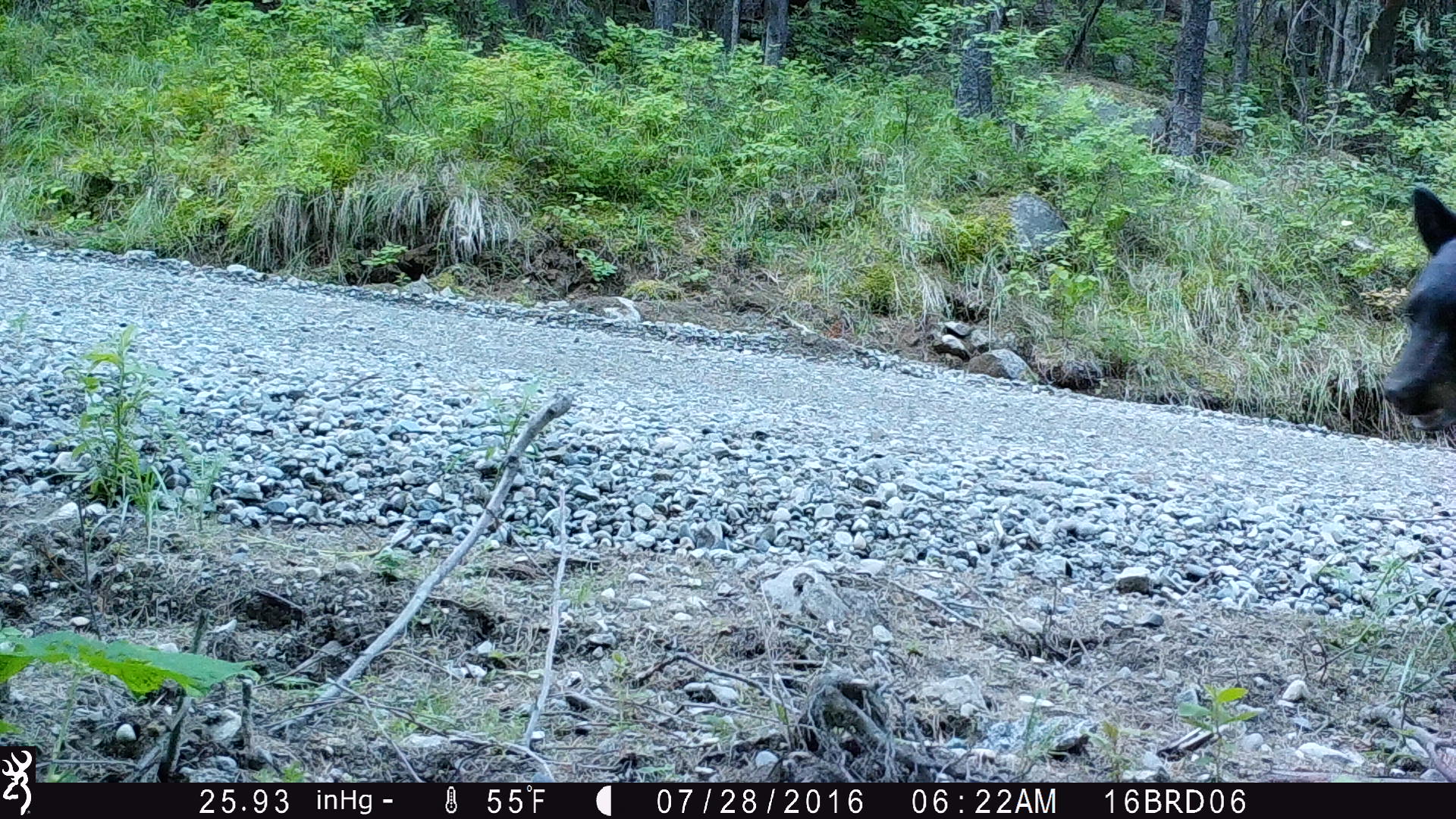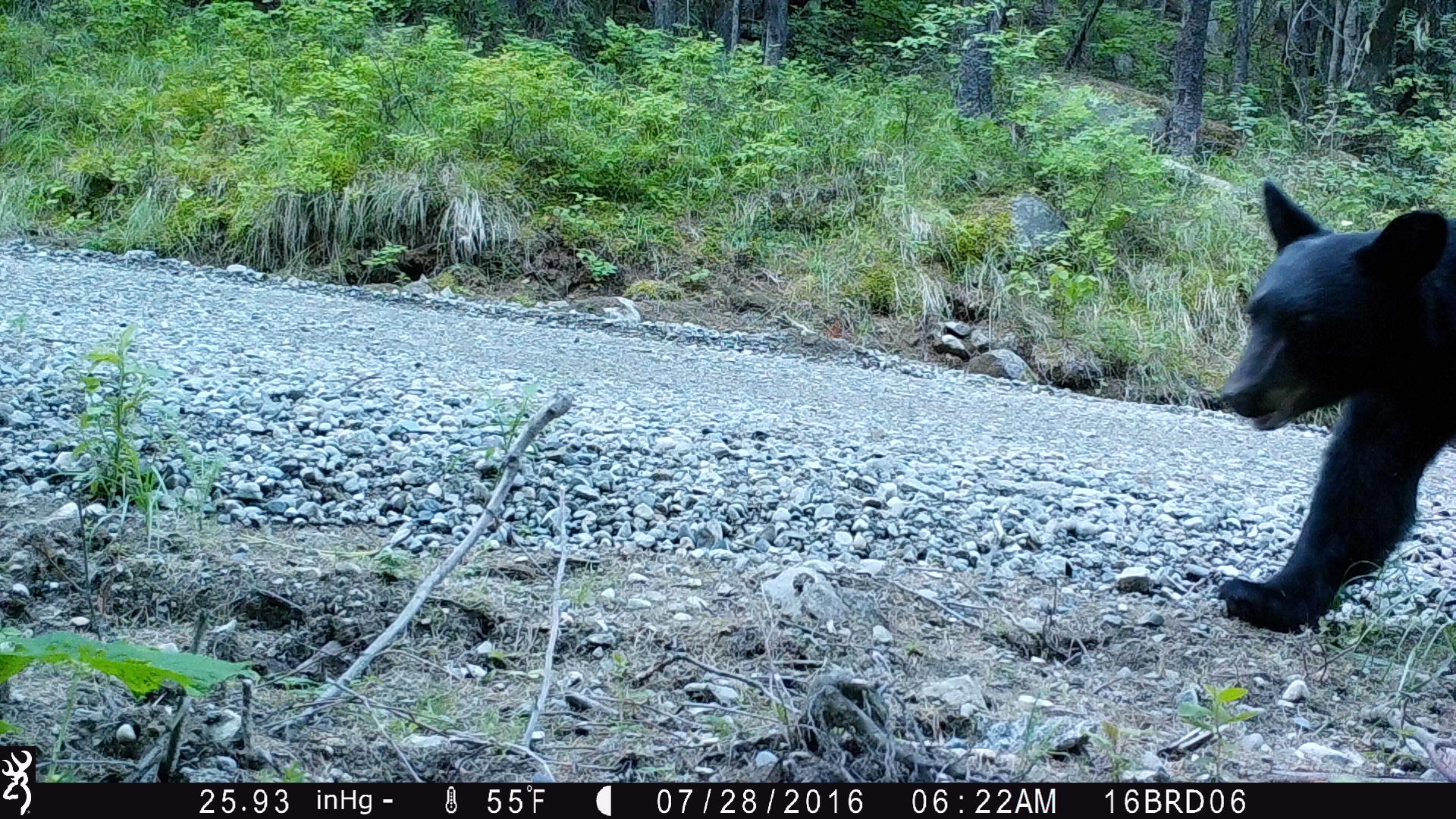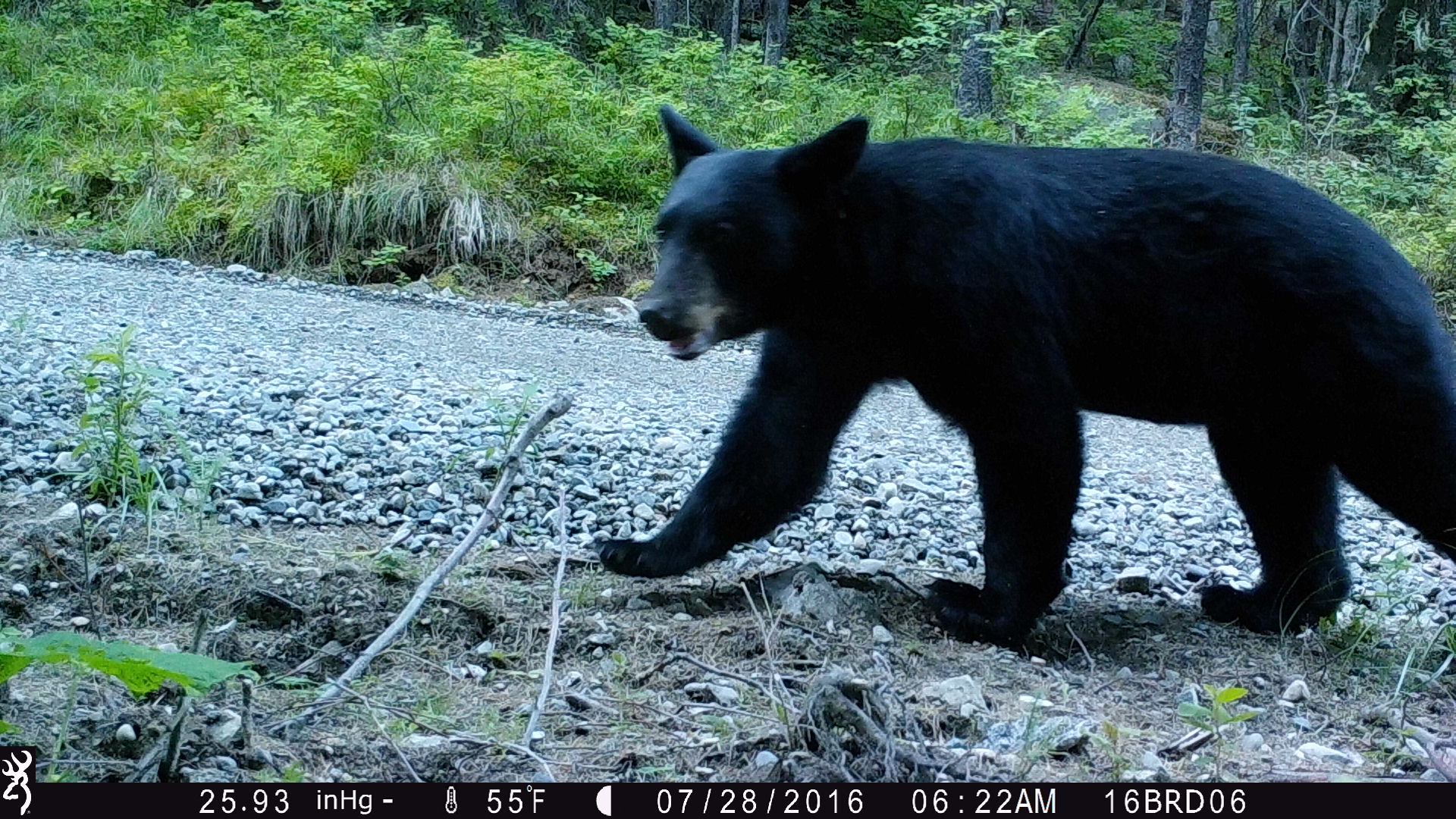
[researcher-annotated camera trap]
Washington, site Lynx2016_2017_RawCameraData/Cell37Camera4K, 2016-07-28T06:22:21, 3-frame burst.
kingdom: Animalia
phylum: Chordata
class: Mammalia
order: Carnivora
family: Ursidae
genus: Ursus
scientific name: Ursus americanus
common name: american black bear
Ursus americanus (american black bear). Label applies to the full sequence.